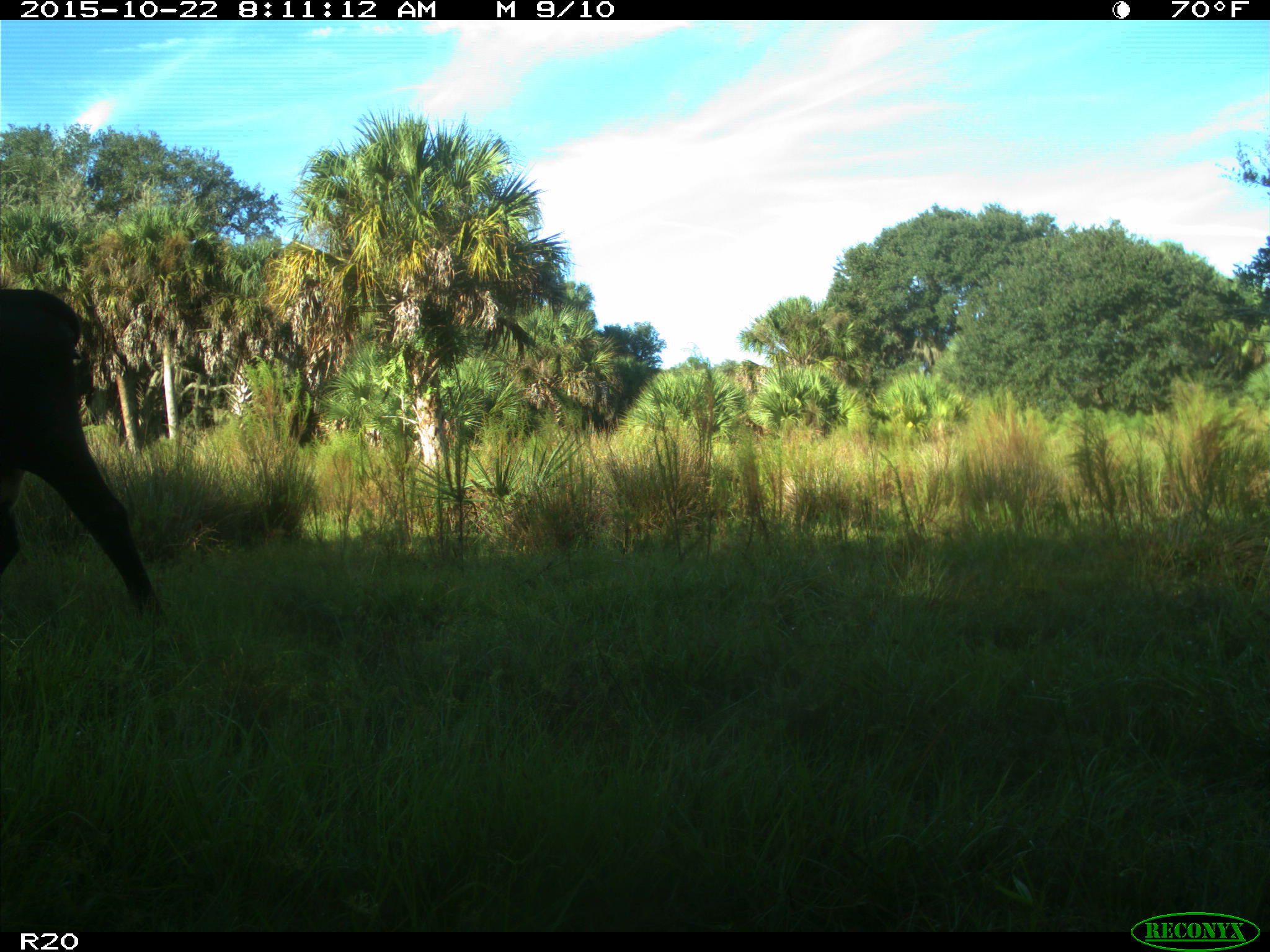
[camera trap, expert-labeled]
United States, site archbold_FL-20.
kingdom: Animalia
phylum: Chordata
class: Mammalia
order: Artiodactyla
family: Bovidae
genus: Bos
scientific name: Bos taurus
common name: domestic cow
Bos taurus (domestic cow).